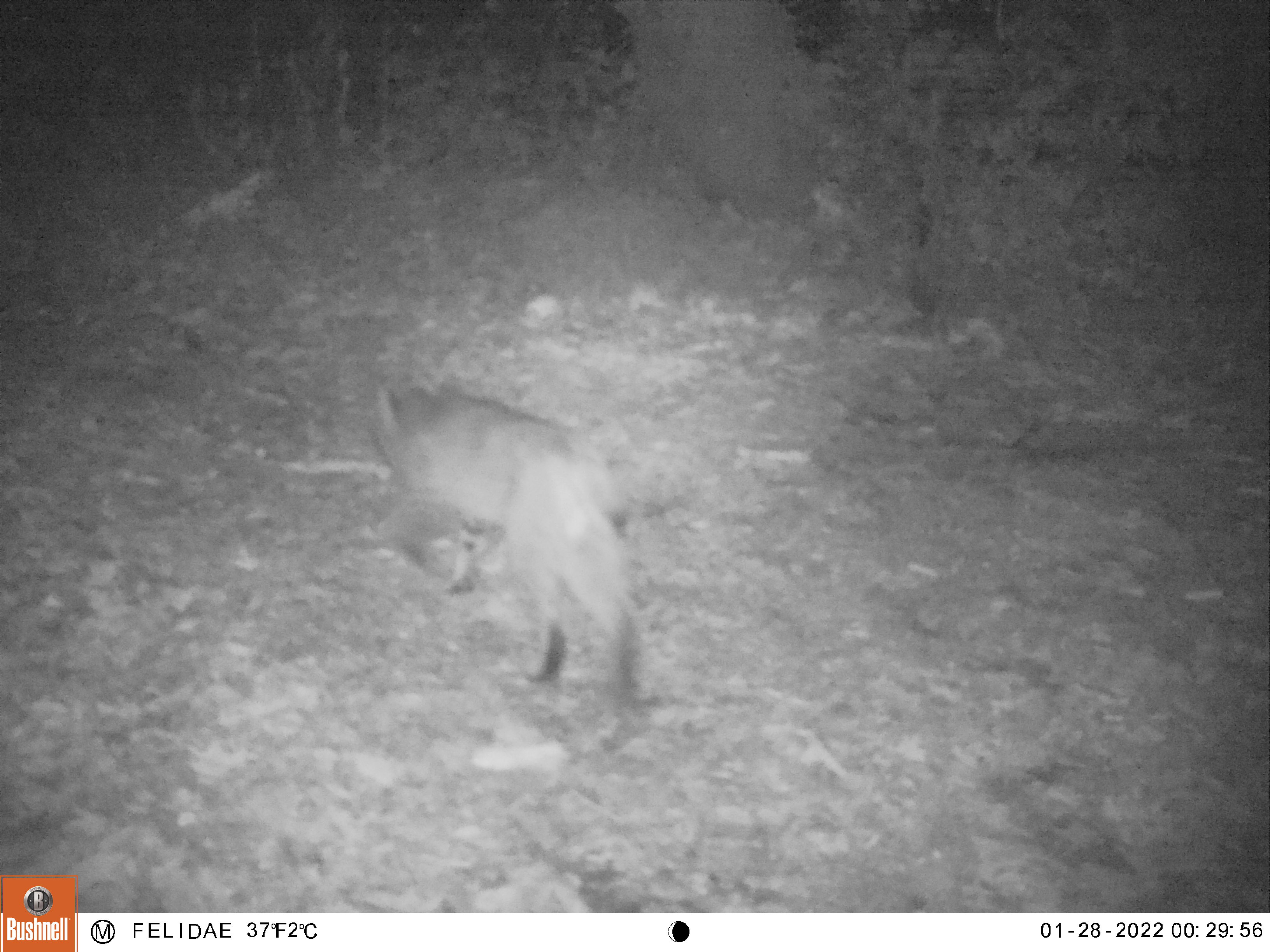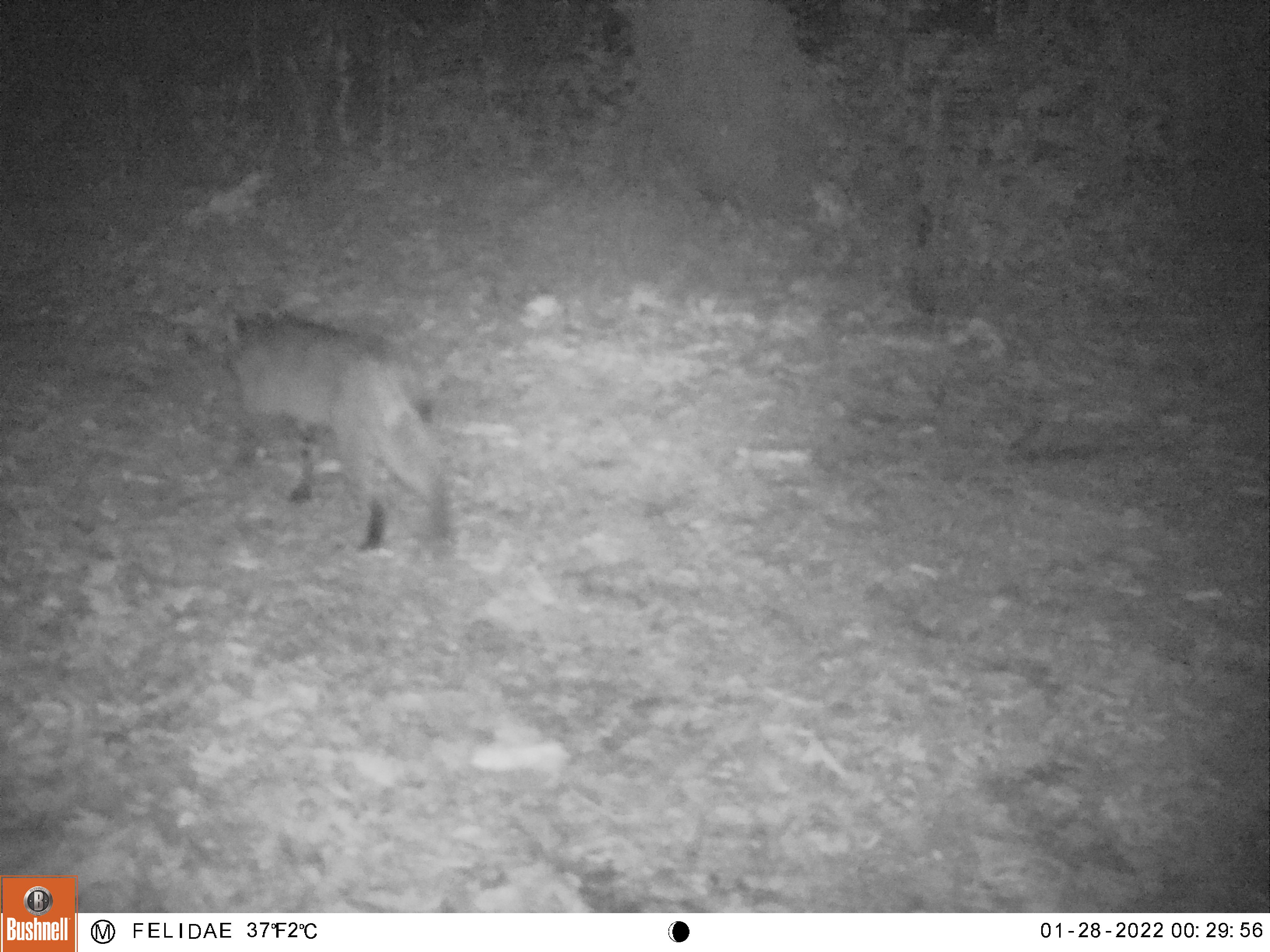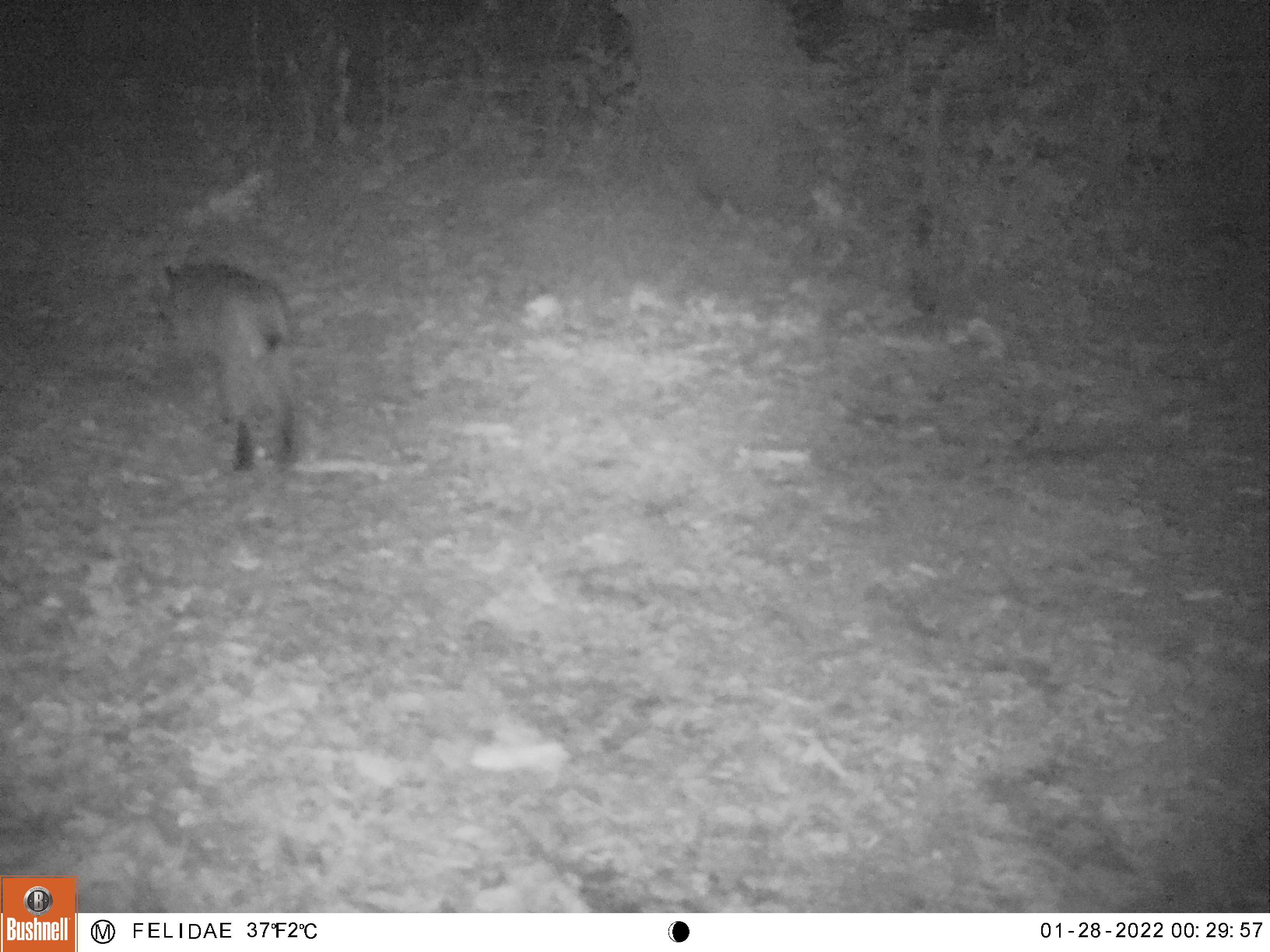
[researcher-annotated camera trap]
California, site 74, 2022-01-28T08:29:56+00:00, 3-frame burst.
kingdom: Animalia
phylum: Chordata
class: Mammalia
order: Carnivora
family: Felidae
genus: Lynx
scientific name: Lynx rufus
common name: bobcat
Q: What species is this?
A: Bobcat (Lynx rufus).